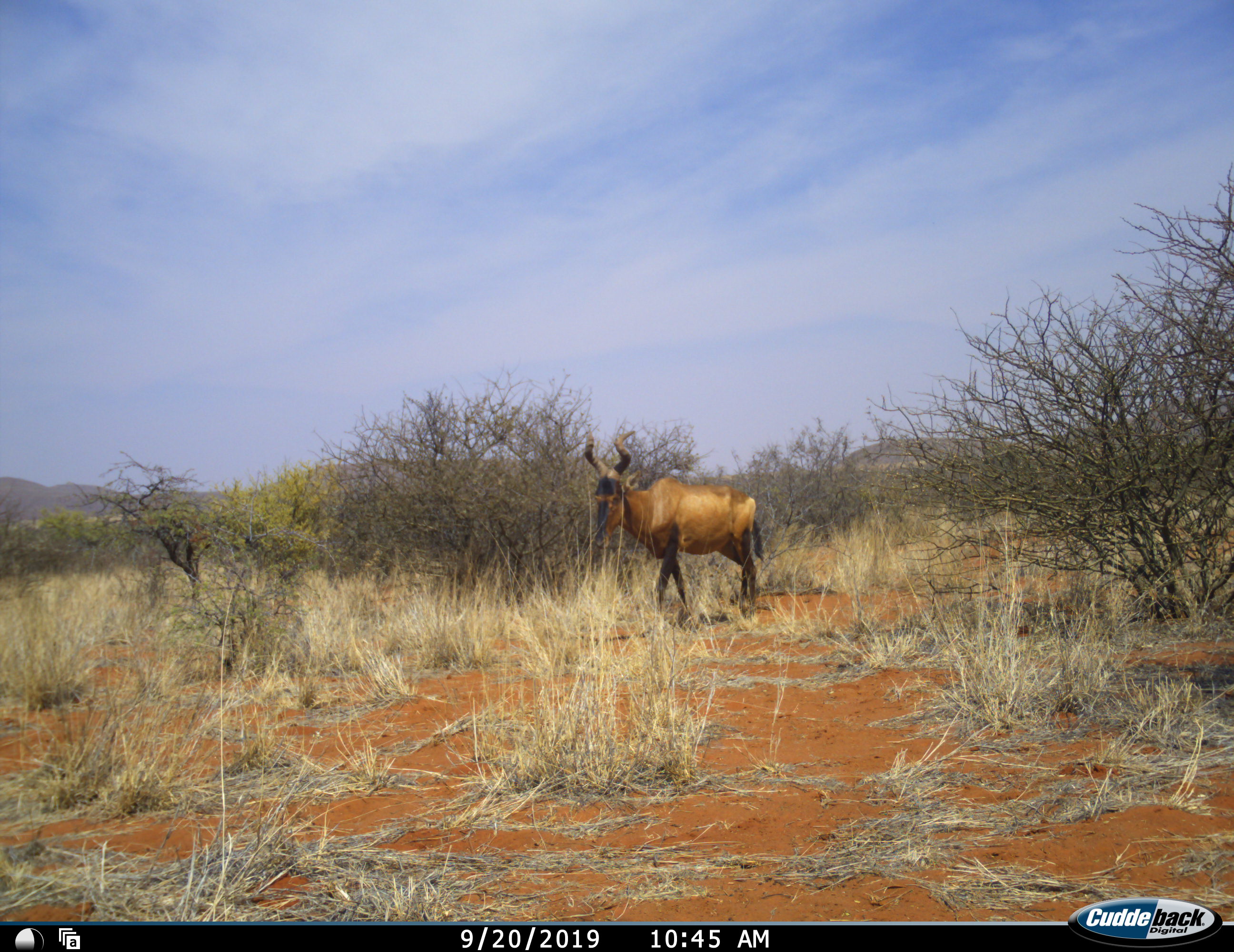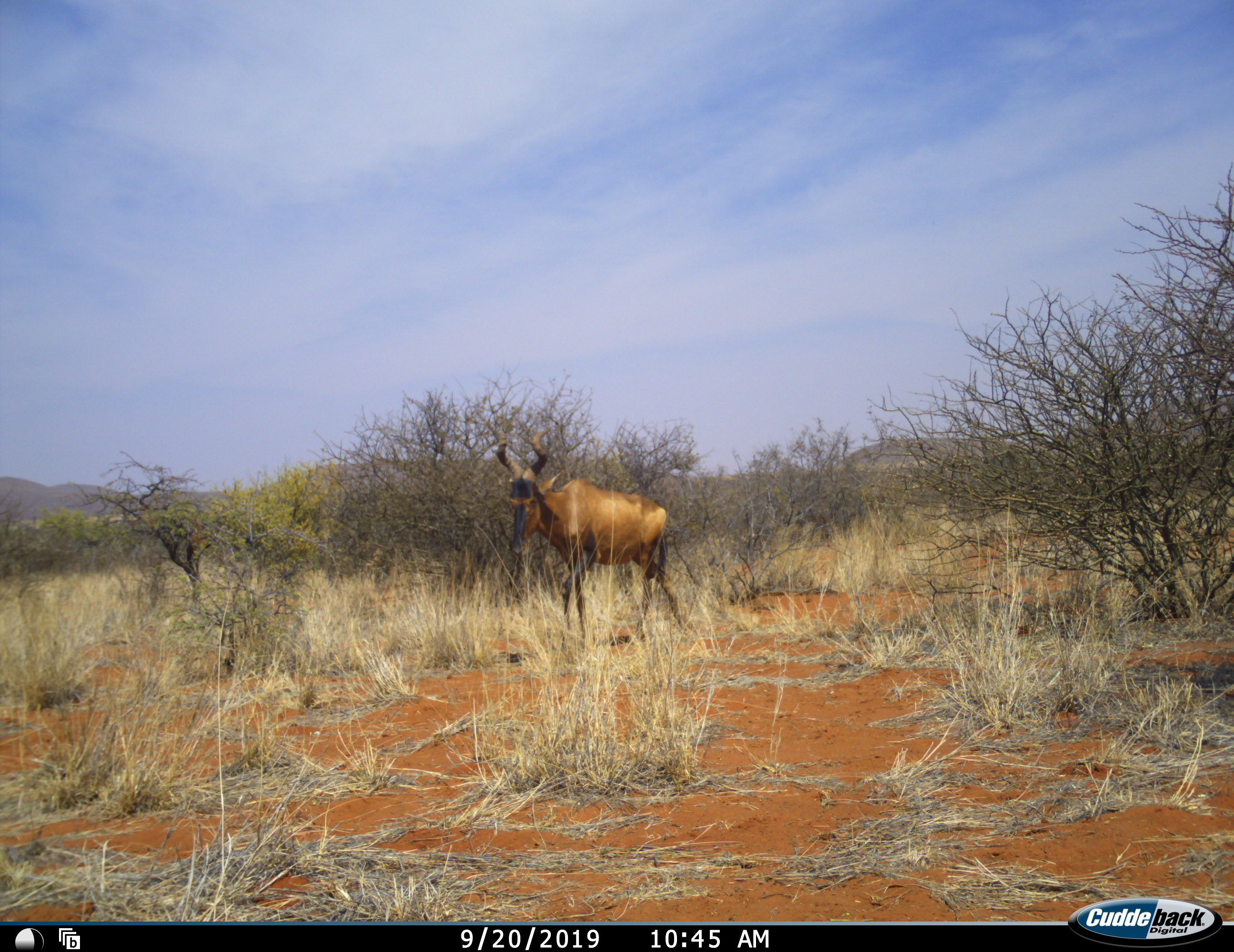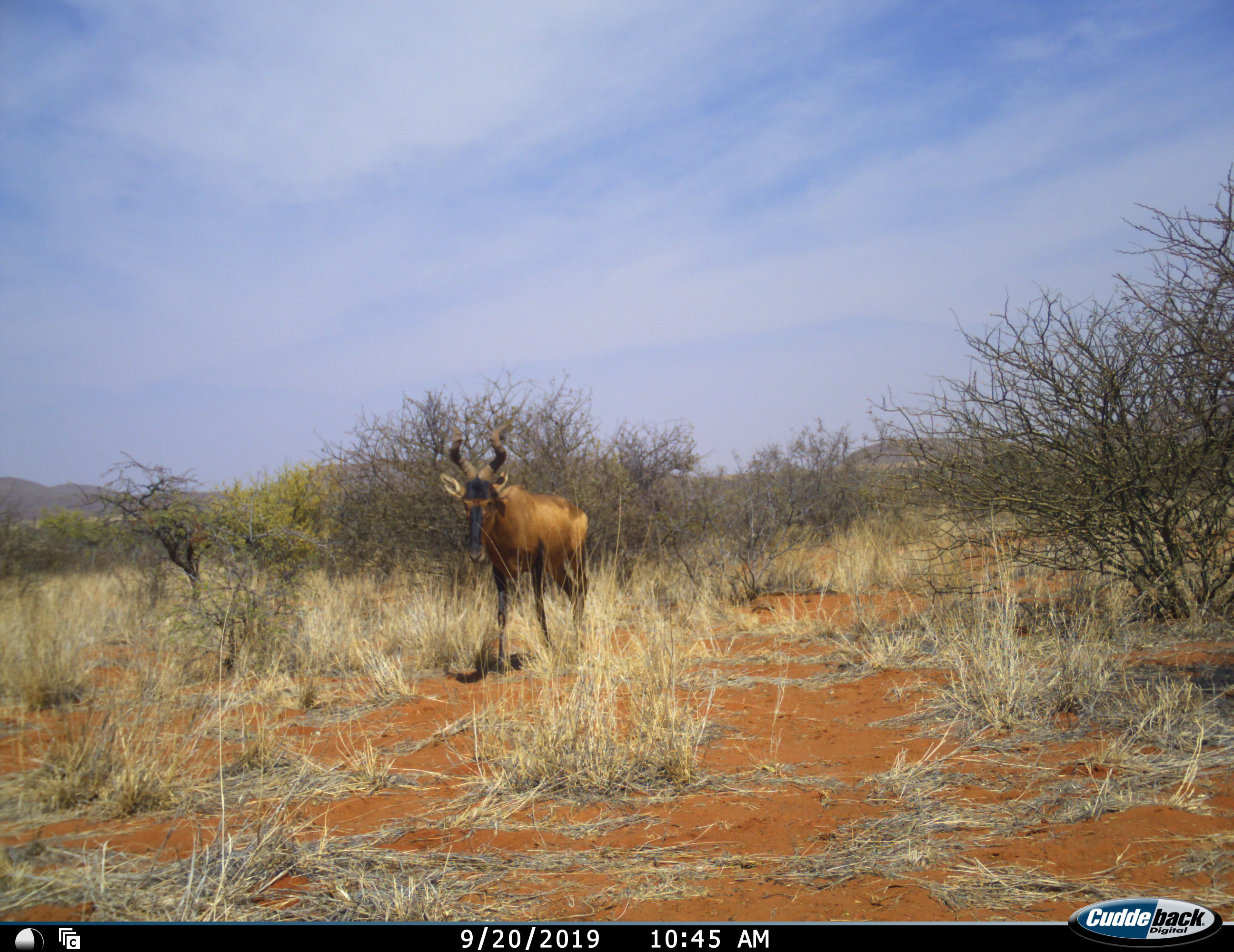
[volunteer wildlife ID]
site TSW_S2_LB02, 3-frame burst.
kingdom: Animalia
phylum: Chordata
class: Mammalia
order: Artiodactyla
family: Bovidae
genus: Alcelaphus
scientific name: Alcelaphus buselaphus caama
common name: red hartebeest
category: hartebeestred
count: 1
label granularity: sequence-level